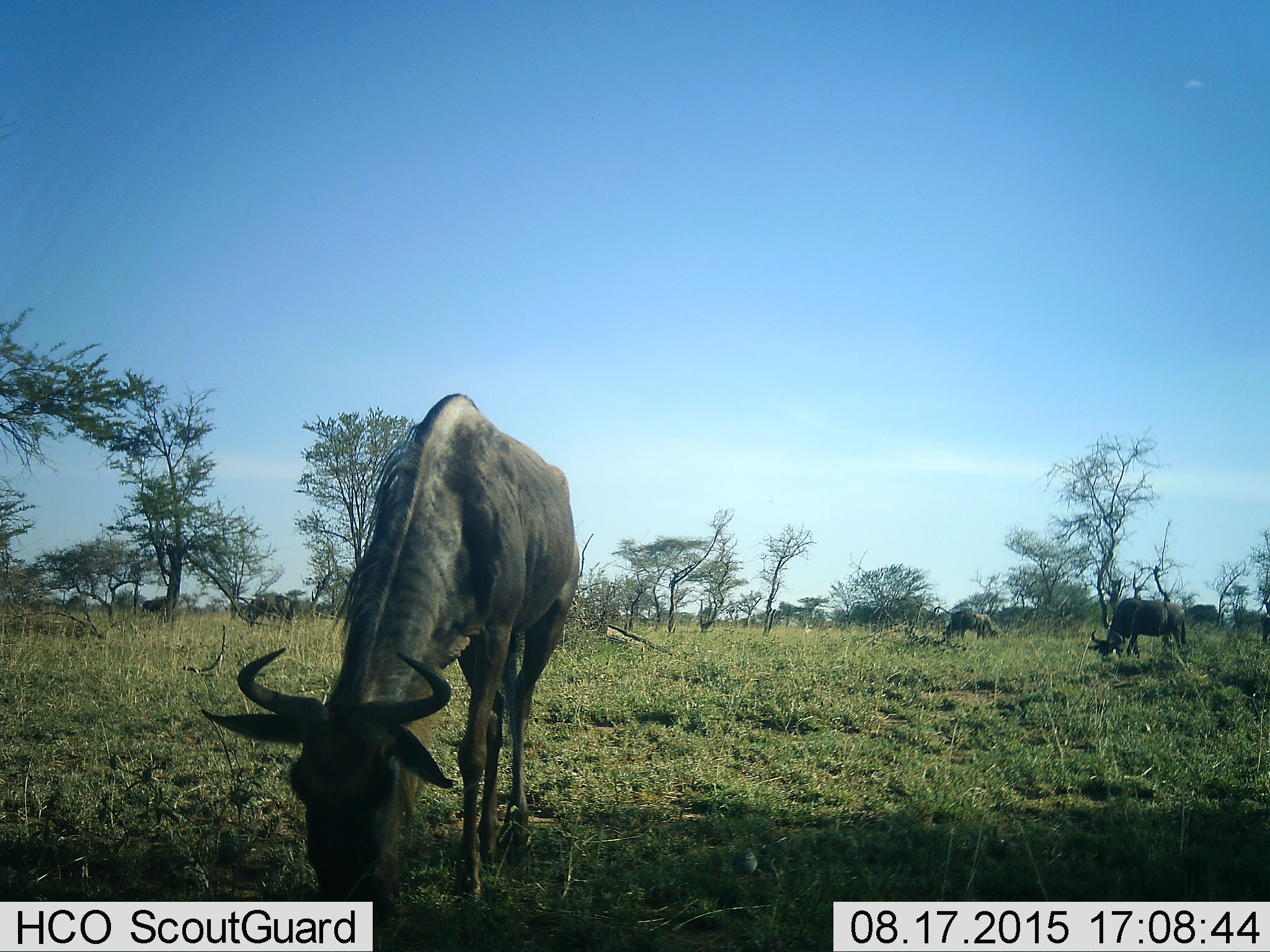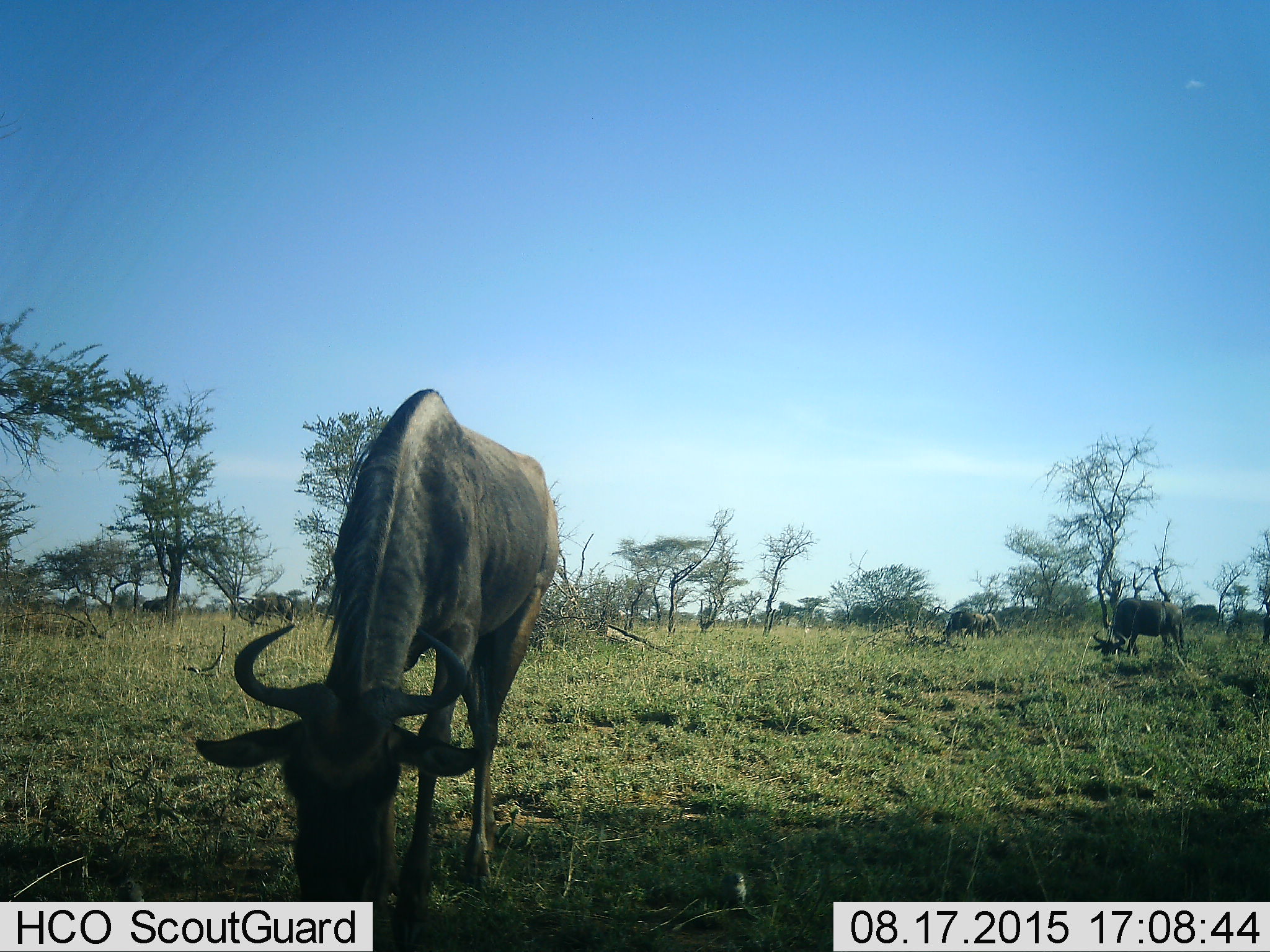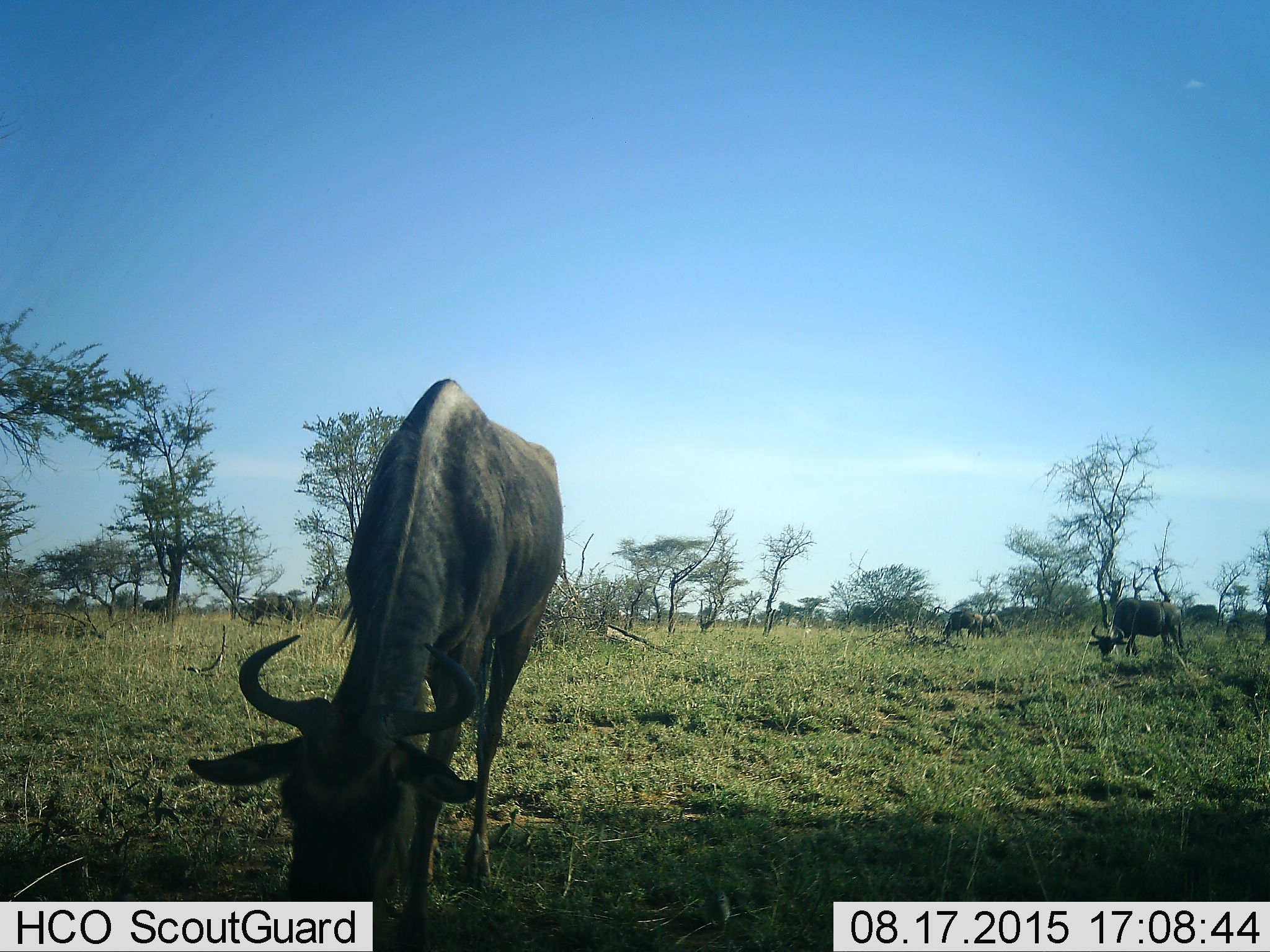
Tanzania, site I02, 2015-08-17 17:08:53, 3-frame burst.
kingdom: Animalia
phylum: Chordata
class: Mammalia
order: Artiodactyla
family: Bovidae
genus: Connochaetes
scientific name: Connochaetes taurinus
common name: blue wildebeest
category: wildebeest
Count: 5.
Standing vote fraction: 56%.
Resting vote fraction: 11%.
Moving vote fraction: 11%.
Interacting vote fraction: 0%.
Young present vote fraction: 0%.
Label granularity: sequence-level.